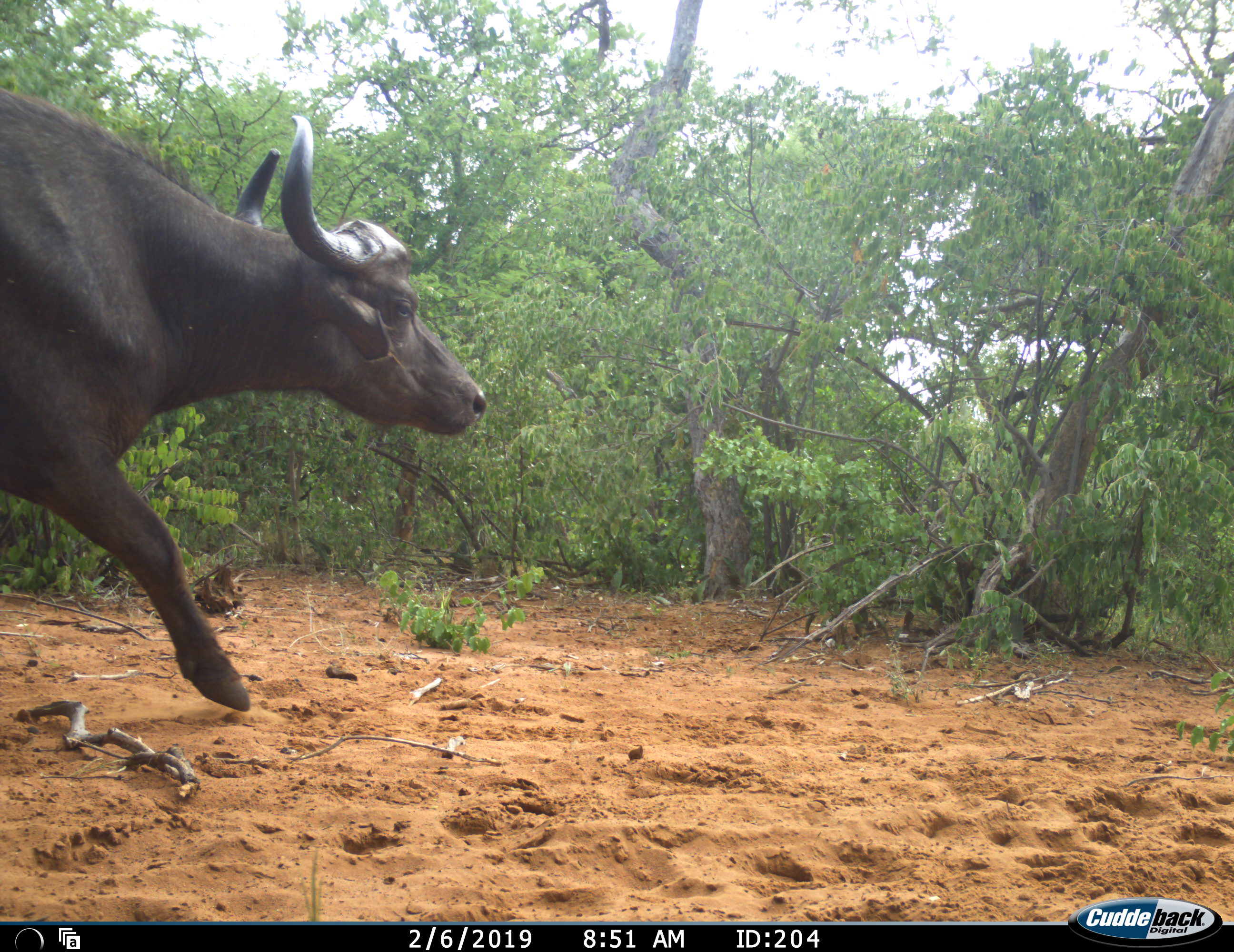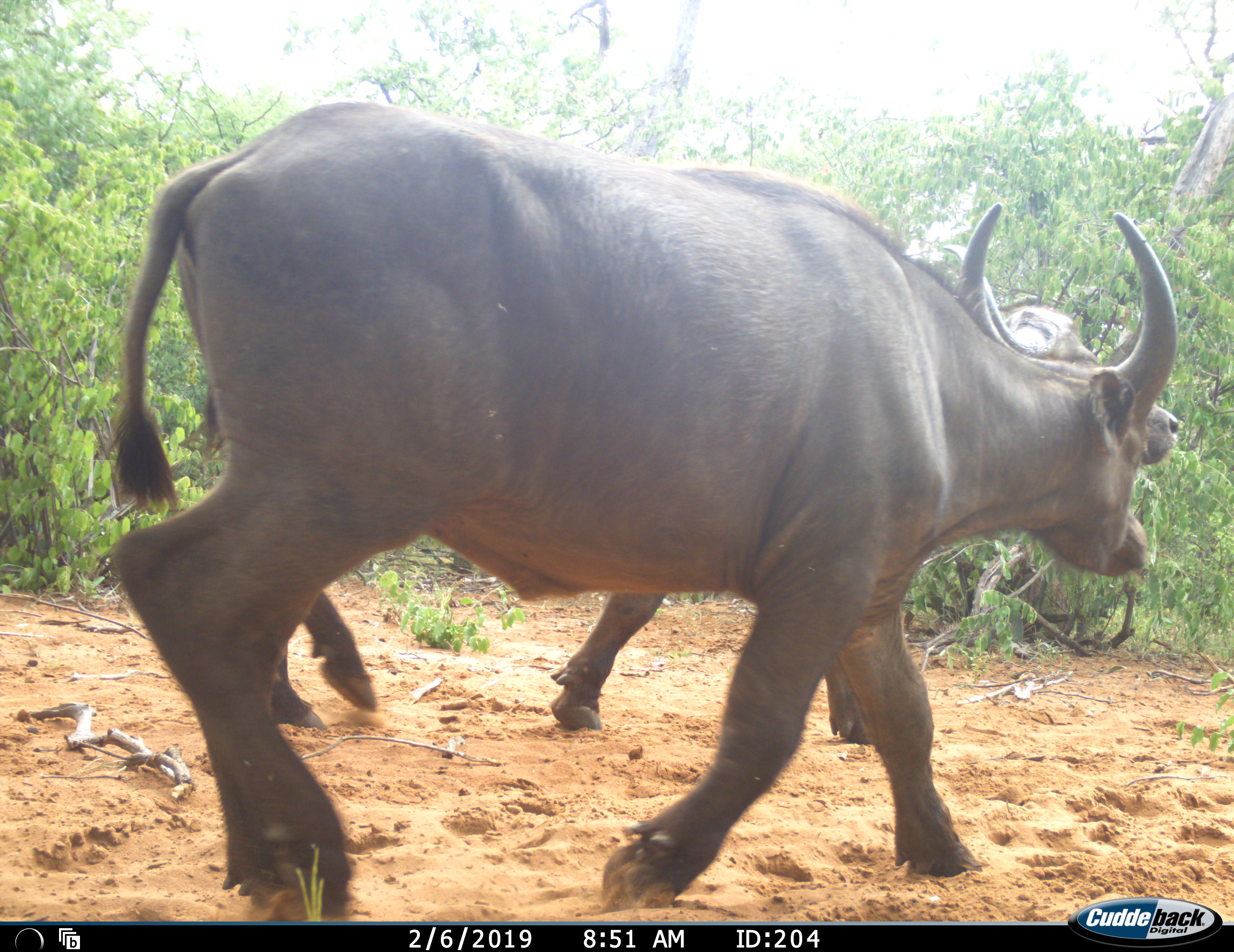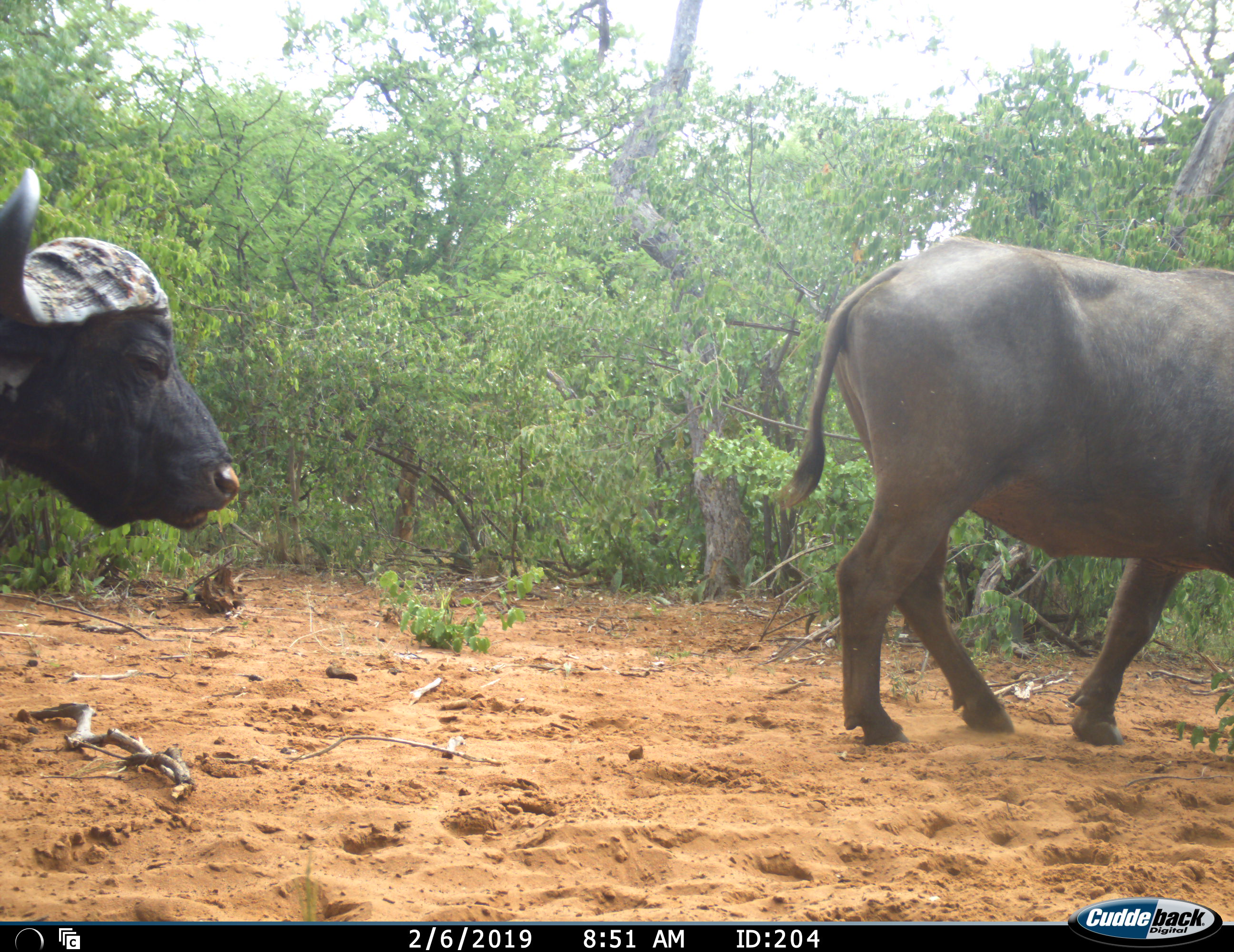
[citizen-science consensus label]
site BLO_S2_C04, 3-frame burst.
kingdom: Animalia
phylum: Chordata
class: Mammalia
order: Artiodactyla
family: Bovidae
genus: Syncerus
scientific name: Syncerus caffer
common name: african buffalo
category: buffalo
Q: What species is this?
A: Buffalo (african buffalo) (Syncerus caffer).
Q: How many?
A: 3.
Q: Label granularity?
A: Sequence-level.